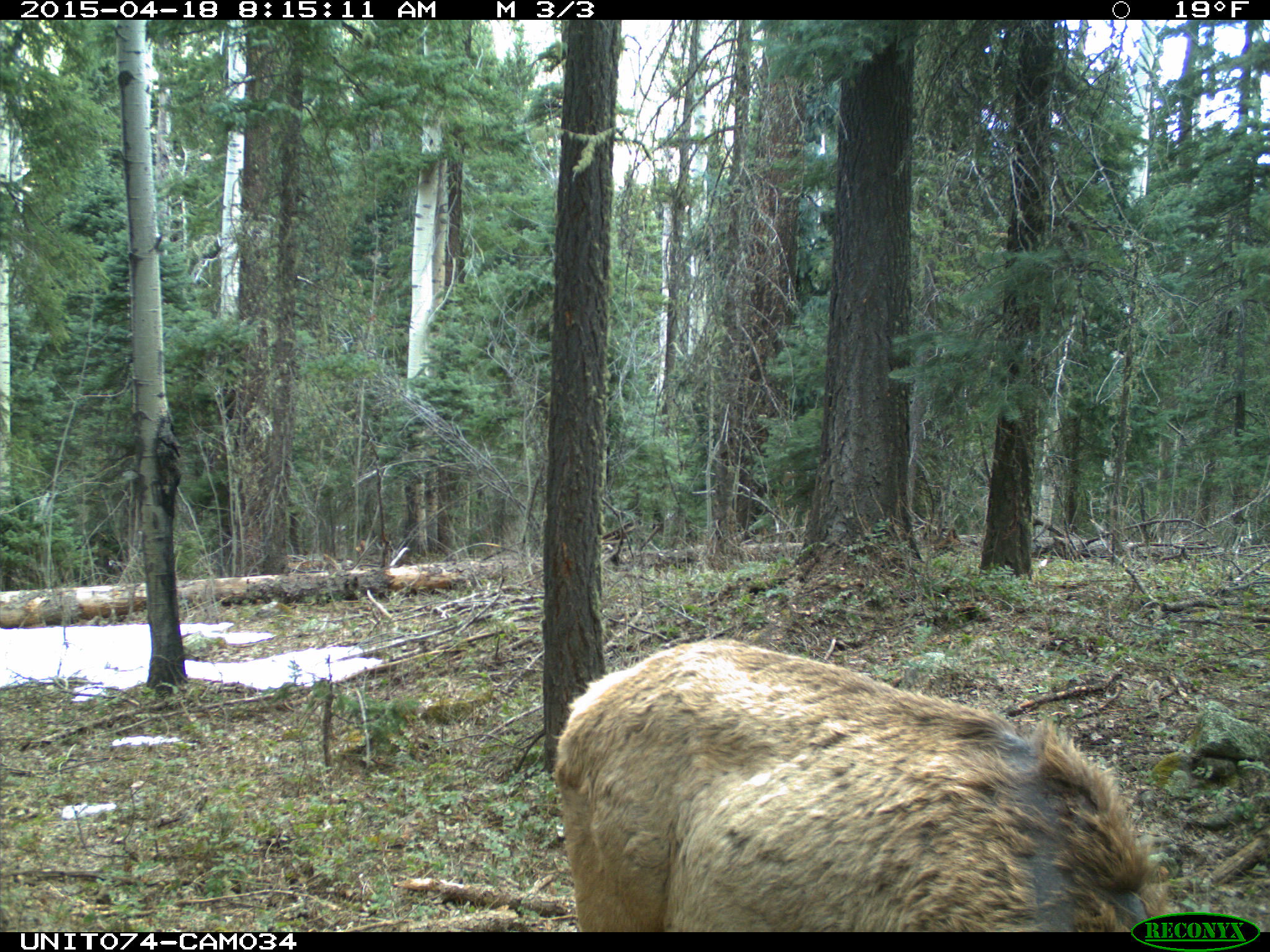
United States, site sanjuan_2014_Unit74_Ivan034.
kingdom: Animalia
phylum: Chordata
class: Mammalia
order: Artiodactyla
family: Cervidae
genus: Cervus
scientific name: Cervus elaphus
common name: red deer